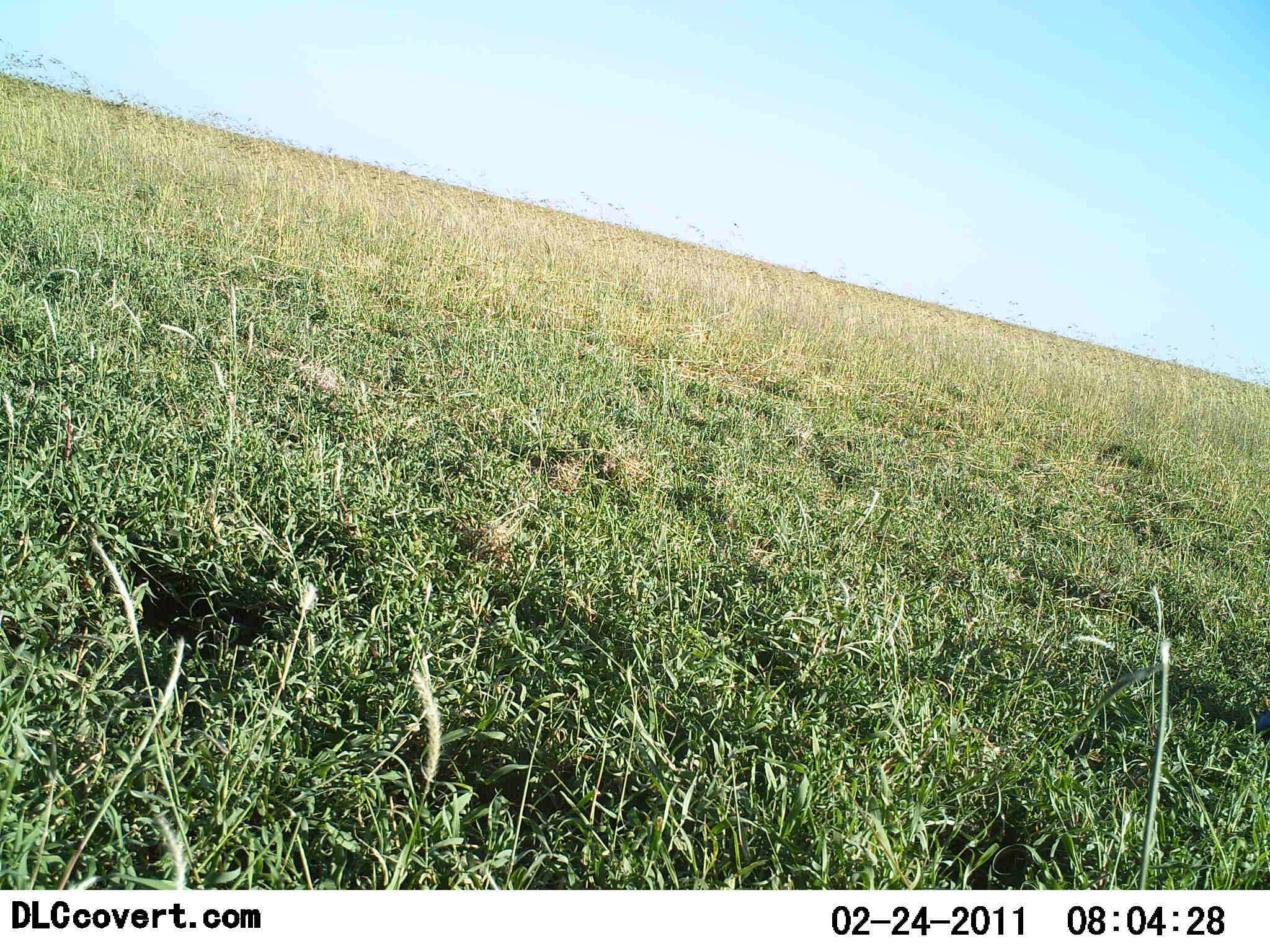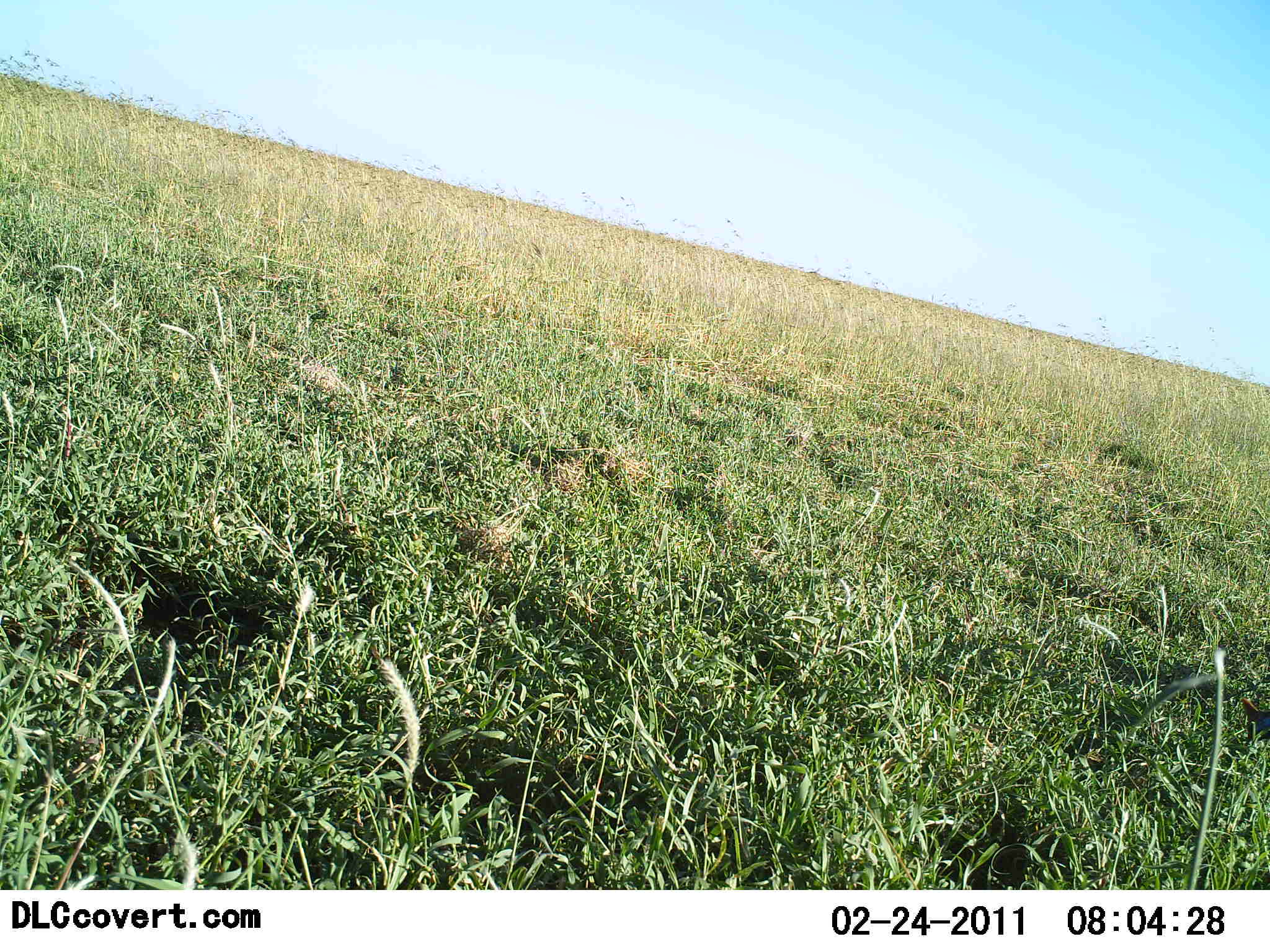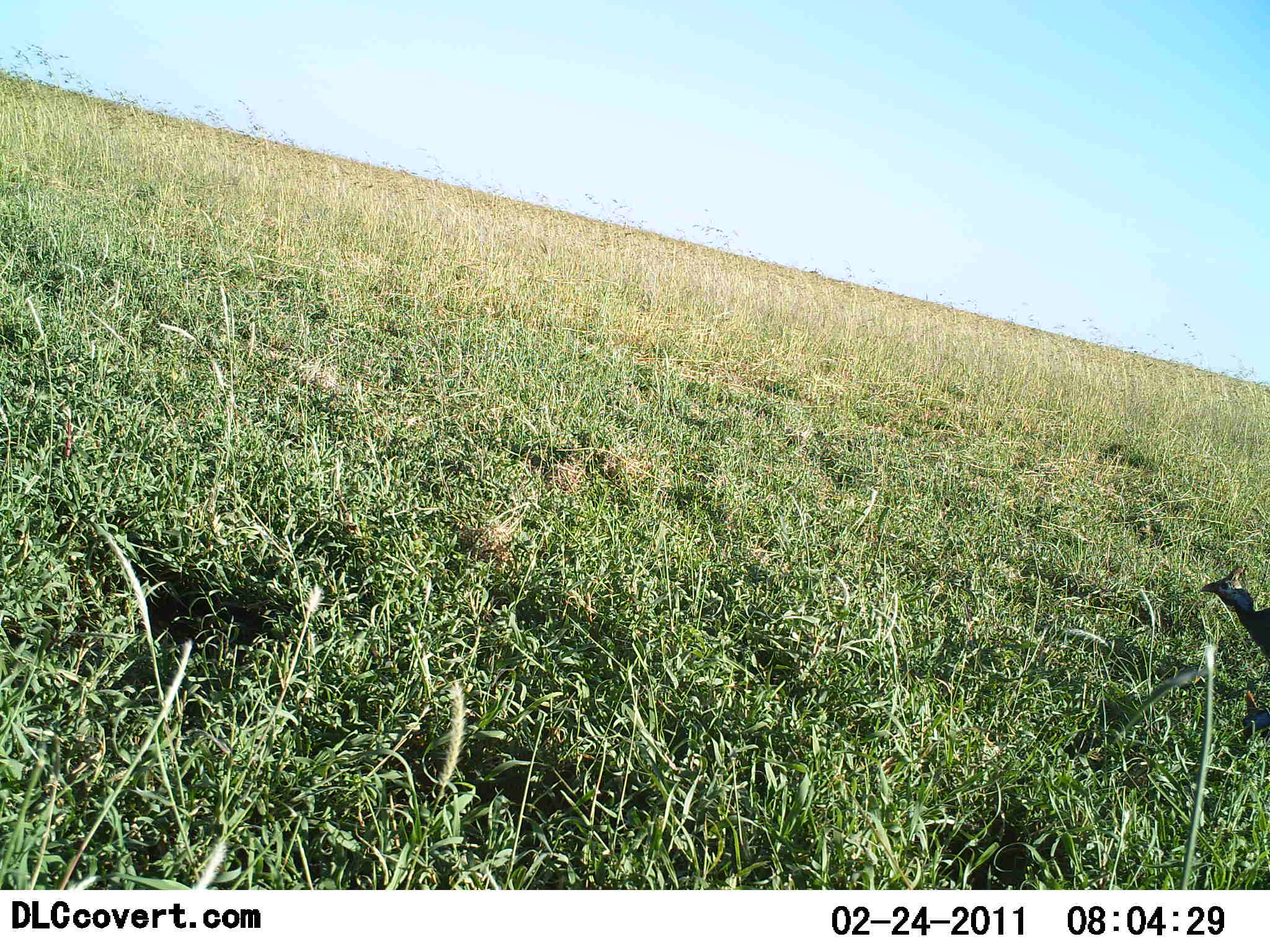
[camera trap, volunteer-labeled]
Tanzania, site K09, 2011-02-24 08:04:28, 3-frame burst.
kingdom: Animalia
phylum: Chordata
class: Aves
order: Galliformes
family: Numididae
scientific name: Numididae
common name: guinea fowl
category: guineafowl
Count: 1.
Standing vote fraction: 17%.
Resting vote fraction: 0%.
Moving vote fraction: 83%.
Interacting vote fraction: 0%.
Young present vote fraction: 0%.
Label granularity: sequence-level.